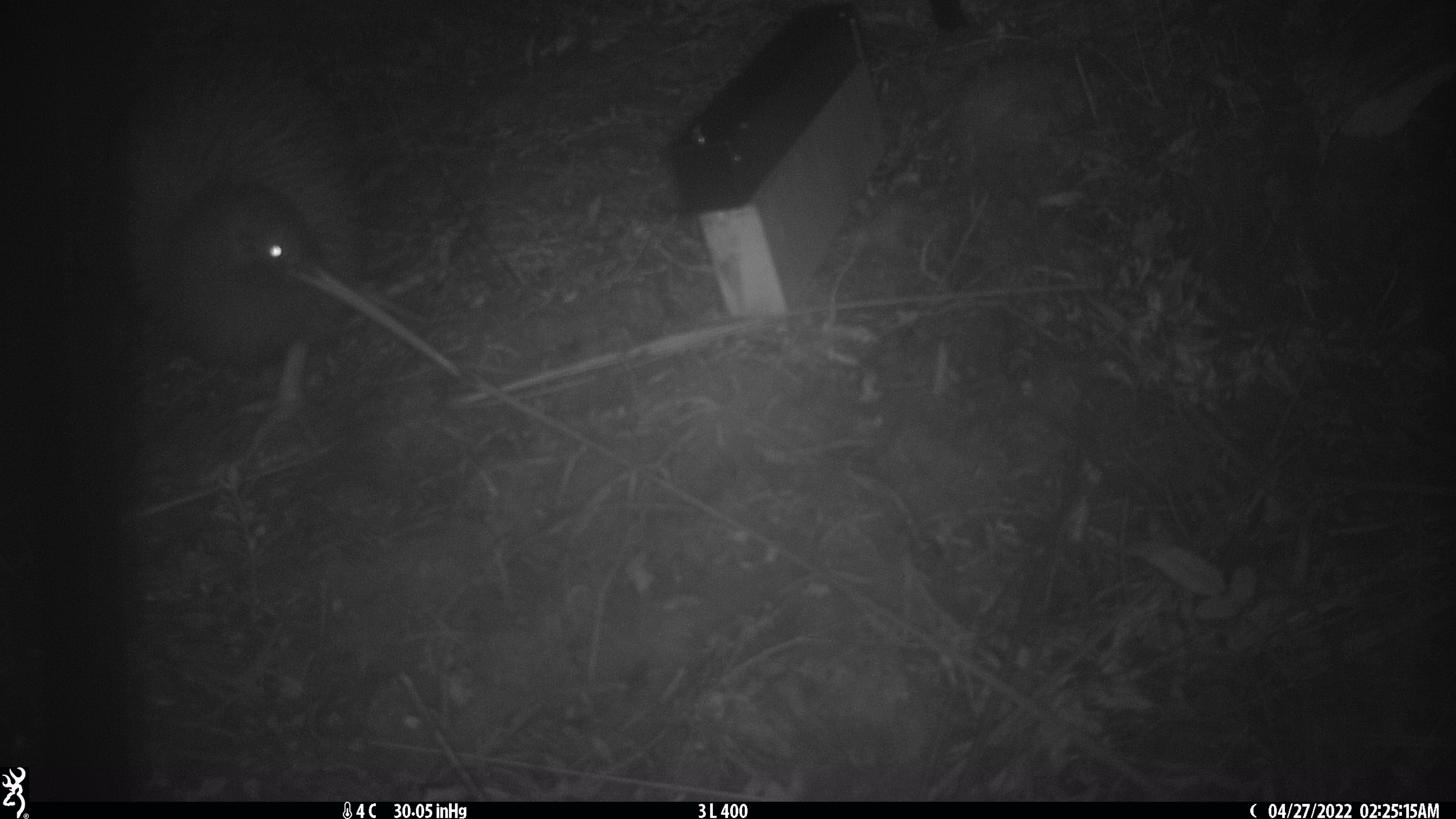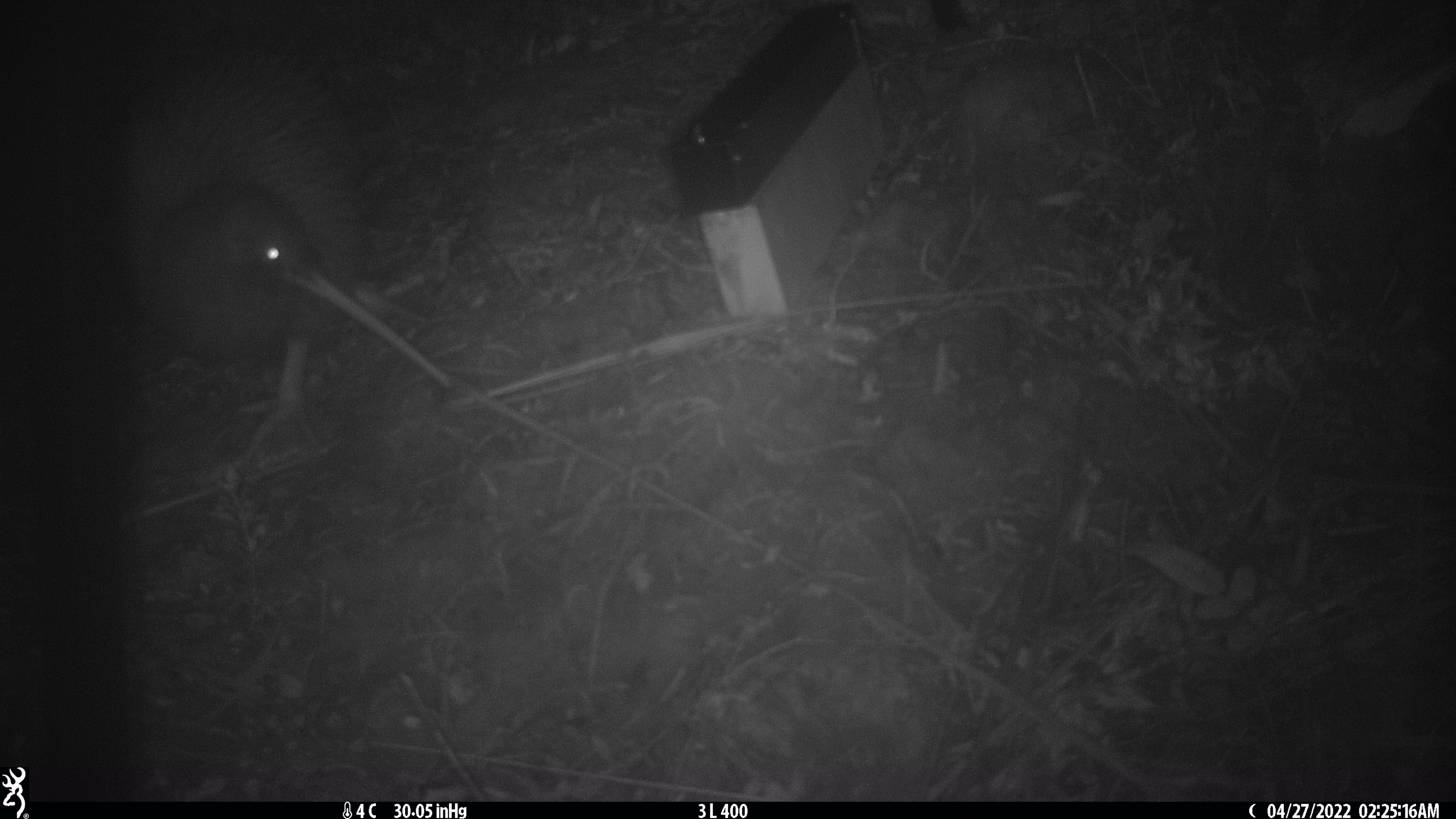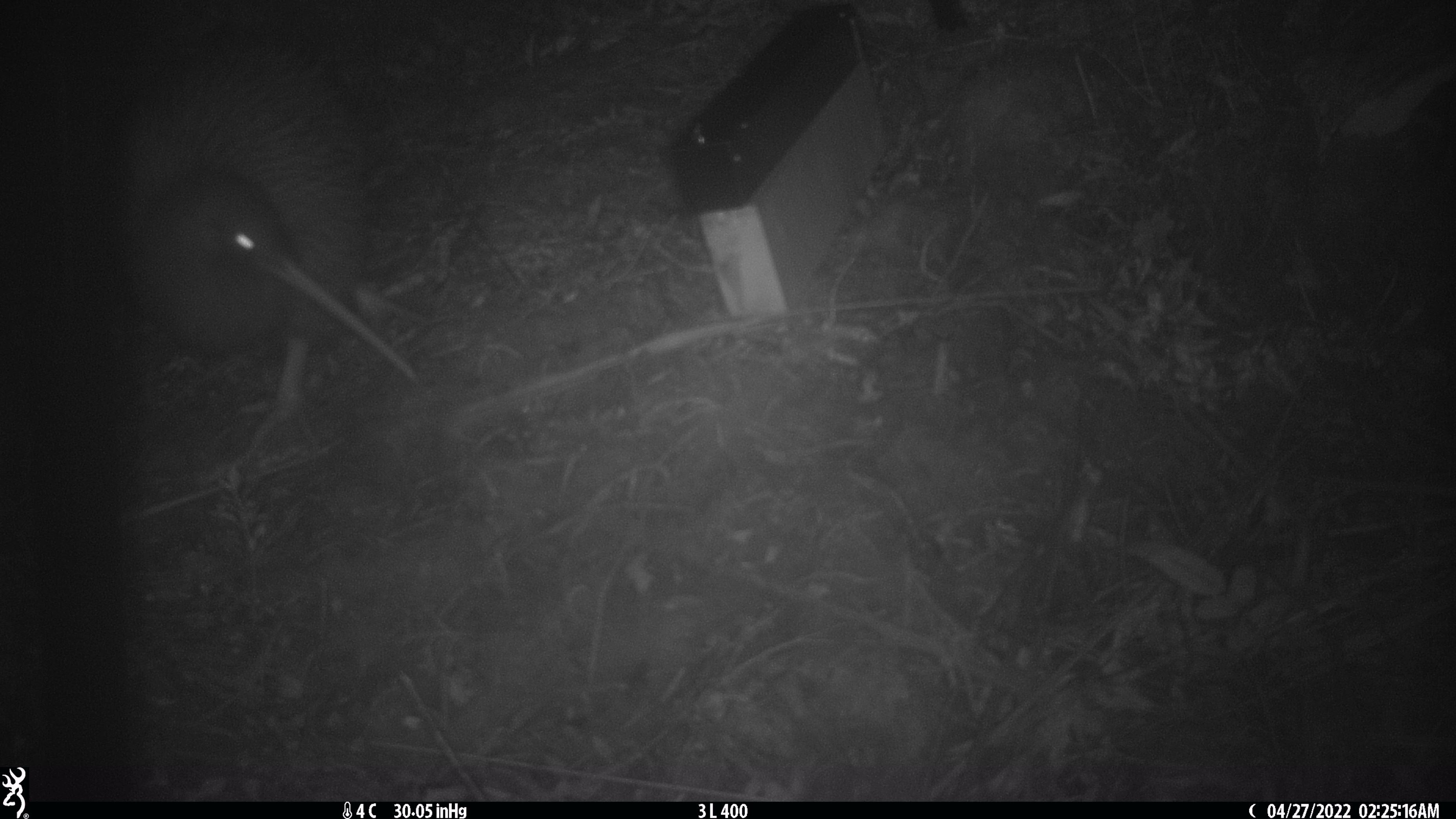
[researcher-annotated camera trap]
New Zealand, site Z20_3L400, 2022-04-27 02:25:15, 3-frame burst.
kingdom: Animalia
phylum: Chordata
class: Aves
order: Apterygiformes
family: Apterygidae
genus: Apteryx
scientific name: Apteryx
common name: kiwi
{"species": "kiwi (Apteryx)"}